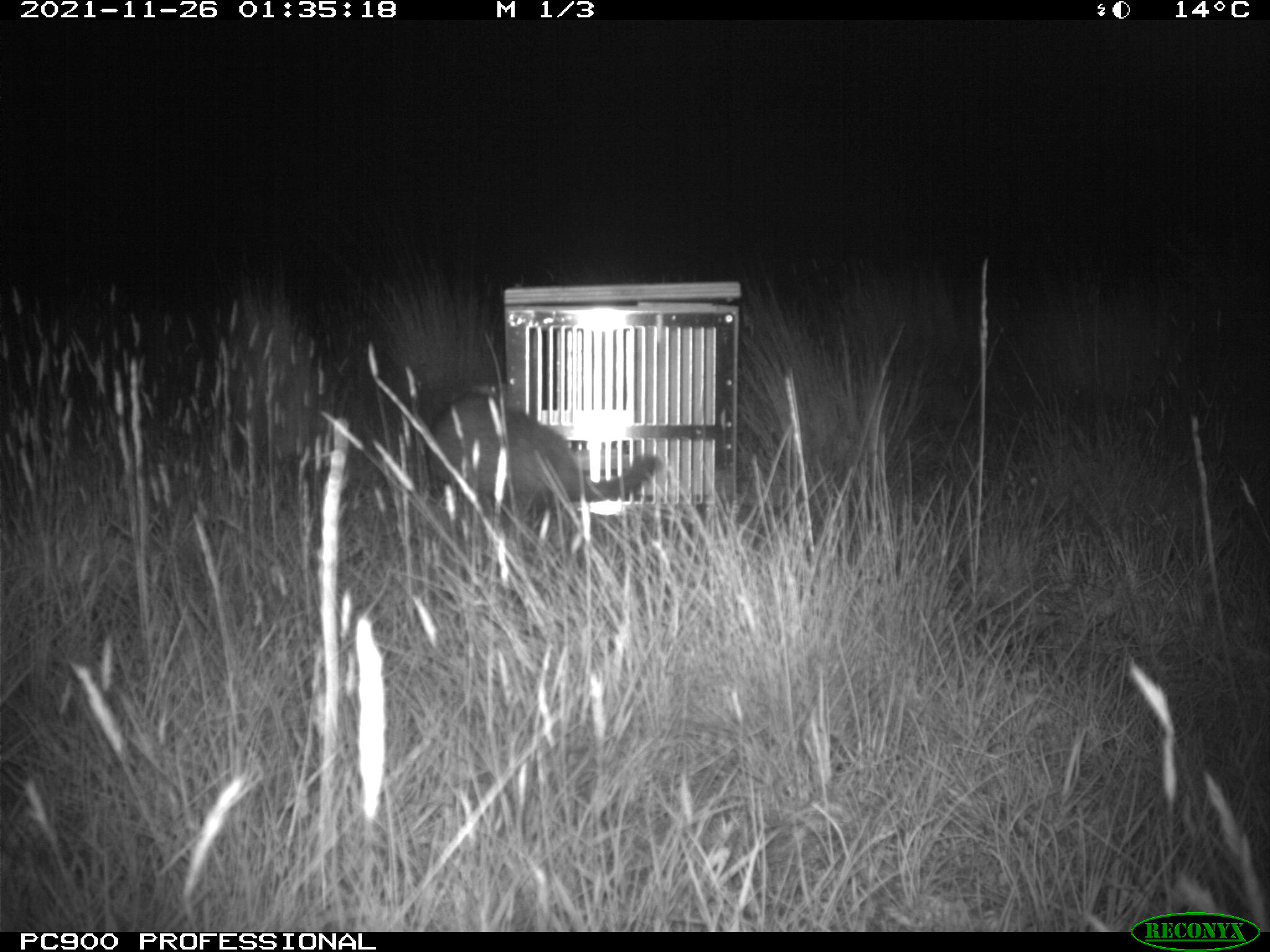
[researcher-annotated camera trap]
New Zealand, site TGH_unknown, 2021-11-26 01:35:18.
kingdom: Animalia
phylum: Chordata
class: Mammalia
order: Carnivora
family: Mustelidae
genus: Mustela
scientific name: Mustela furo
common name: ferret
Ferret (Mustela furo).